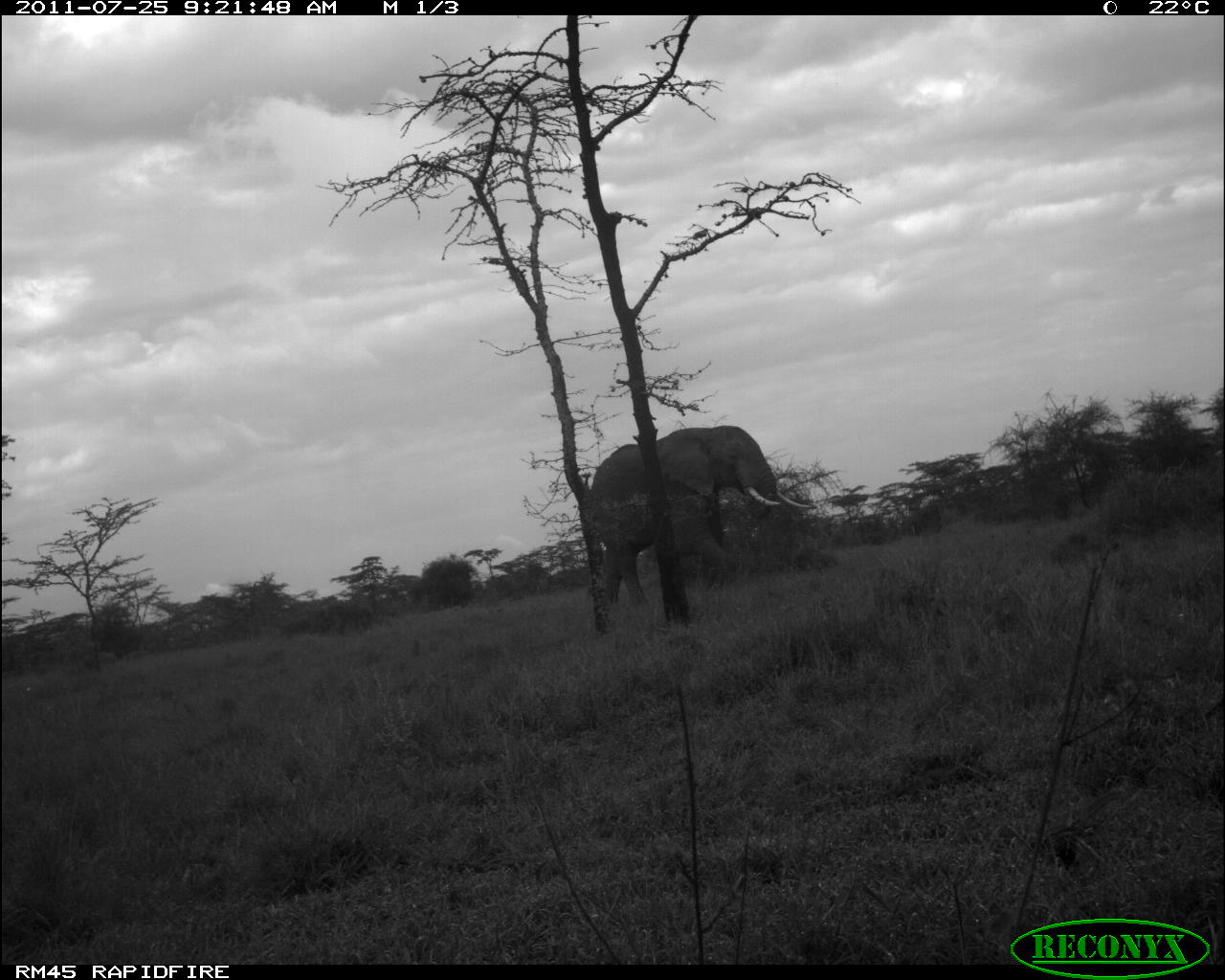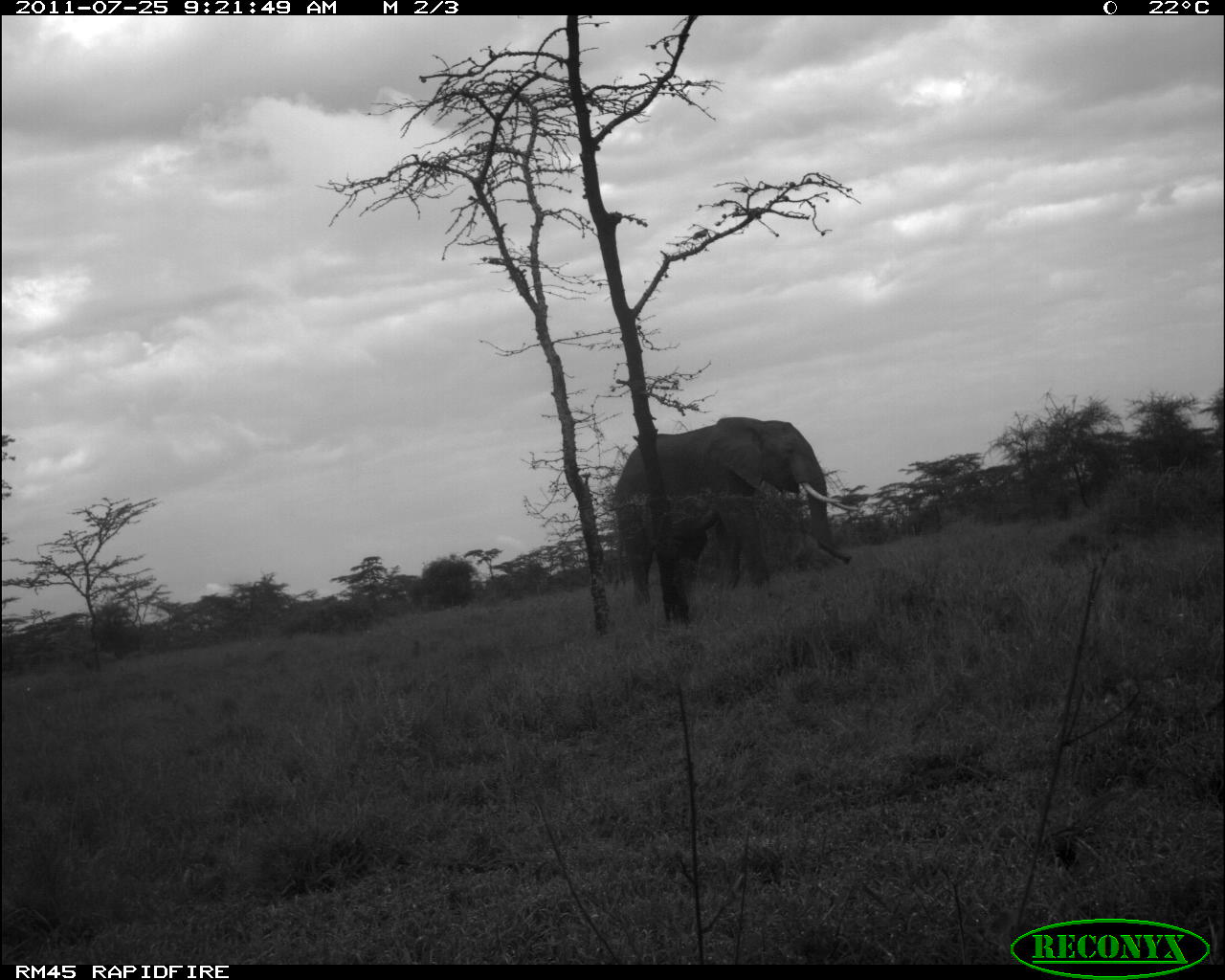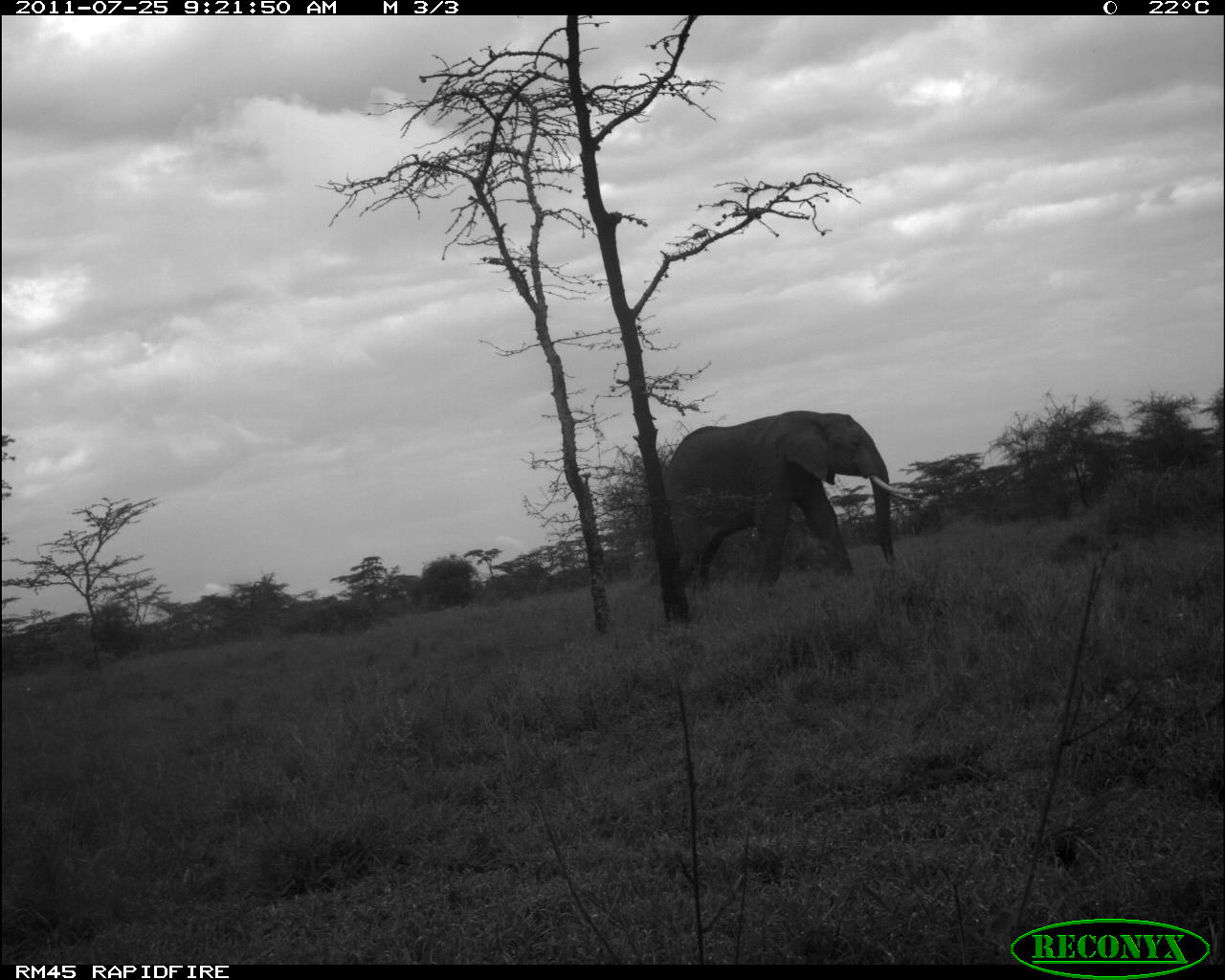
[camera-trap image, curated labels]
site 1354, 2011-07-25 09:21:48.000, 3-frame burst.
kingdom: Animalia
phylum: Chordata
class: Mammalia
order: Proboscidea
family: Elephantidae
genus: Loxodonta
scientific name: Loxodonta africana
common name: african bush elephant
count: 1